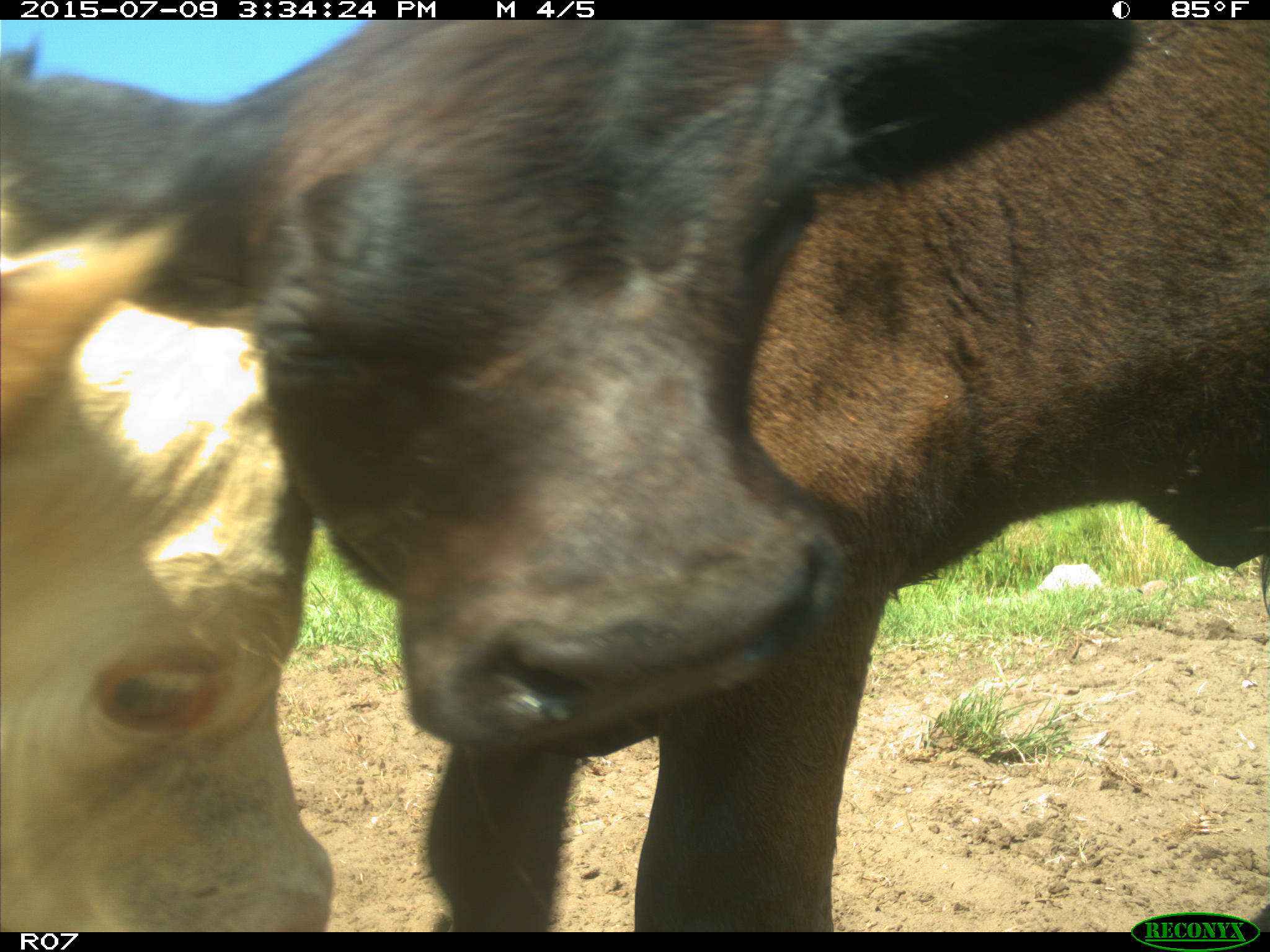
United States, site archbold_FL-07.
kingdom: Animalia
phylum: Chordata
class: Mammalia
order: Artiodactyla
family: Bovidae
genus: Bos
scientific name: Bos taurus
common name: domestic cow